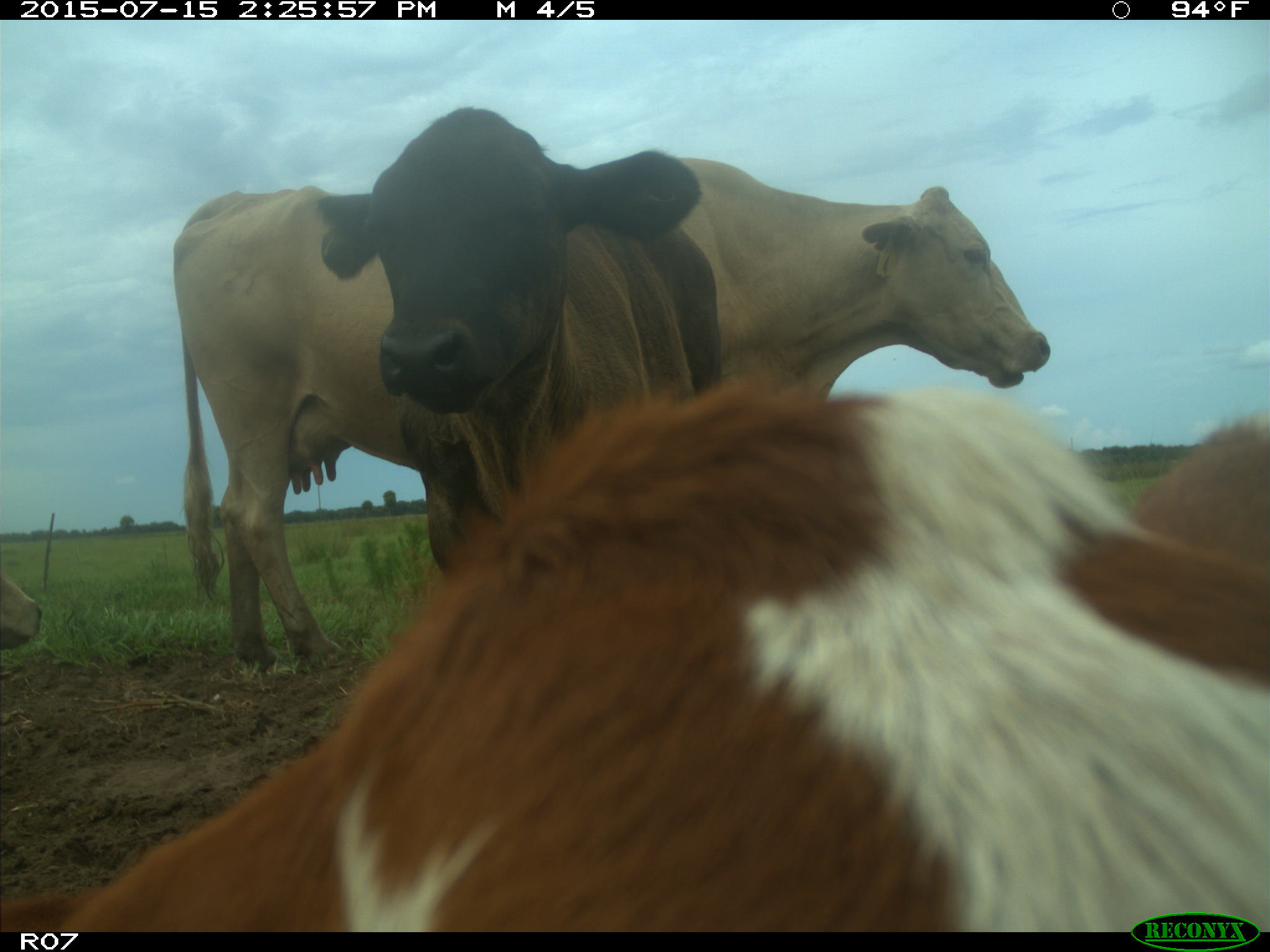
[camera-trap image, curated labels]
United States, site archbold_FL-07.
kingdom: Animalia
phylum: Chordata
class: Mammalia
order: Artiodactyla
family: Bovidae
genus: Bos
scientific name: Bos taurus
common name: domestic cow